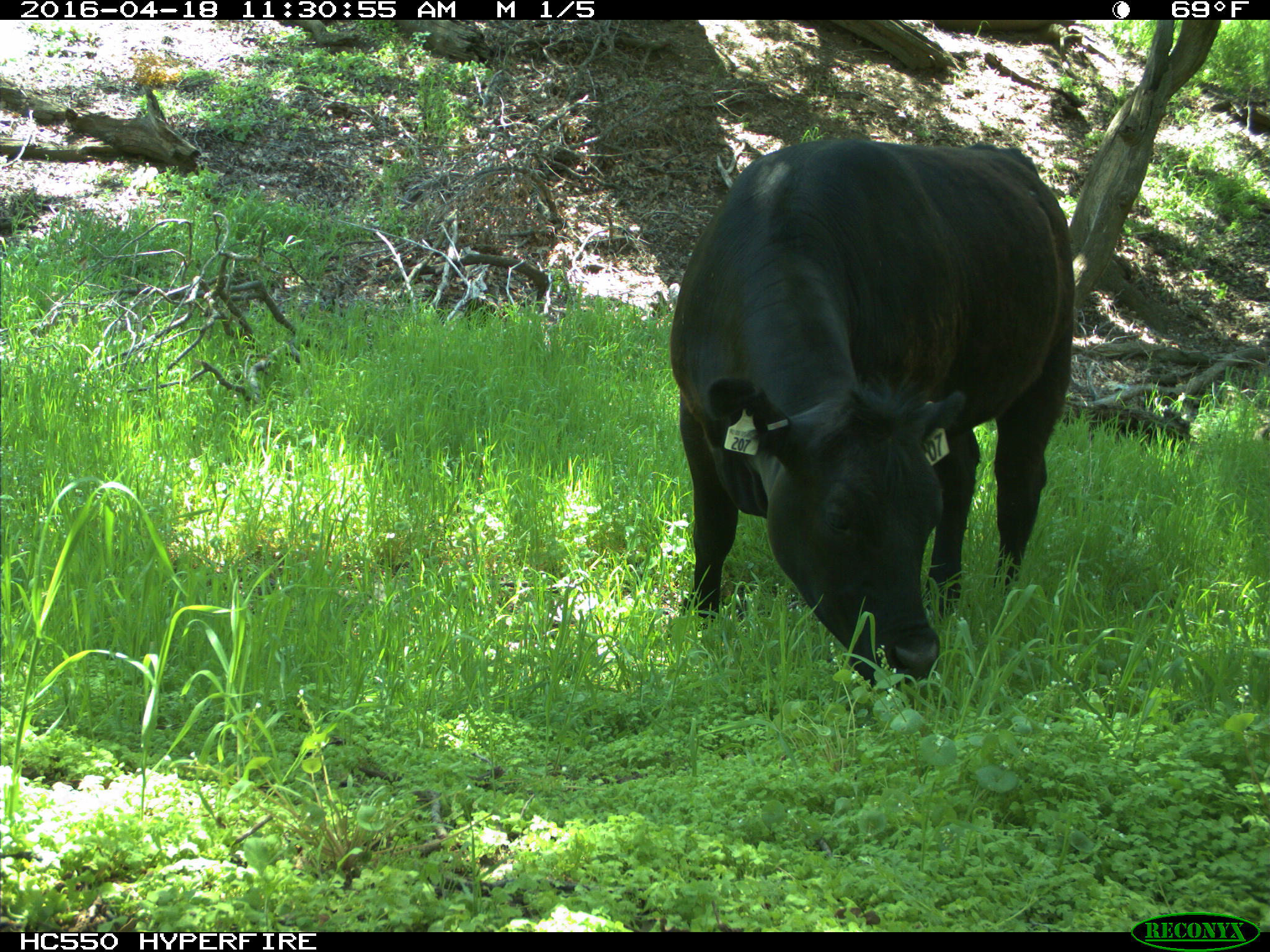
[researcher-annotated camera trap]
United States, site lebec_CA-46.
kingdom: Animalia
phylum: Chordata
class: Mammalia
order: Artiodactyla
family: Bovidae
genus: Bos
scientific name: Bos taurus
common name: domestic cow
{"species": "Bos taurus (domestic cow)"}